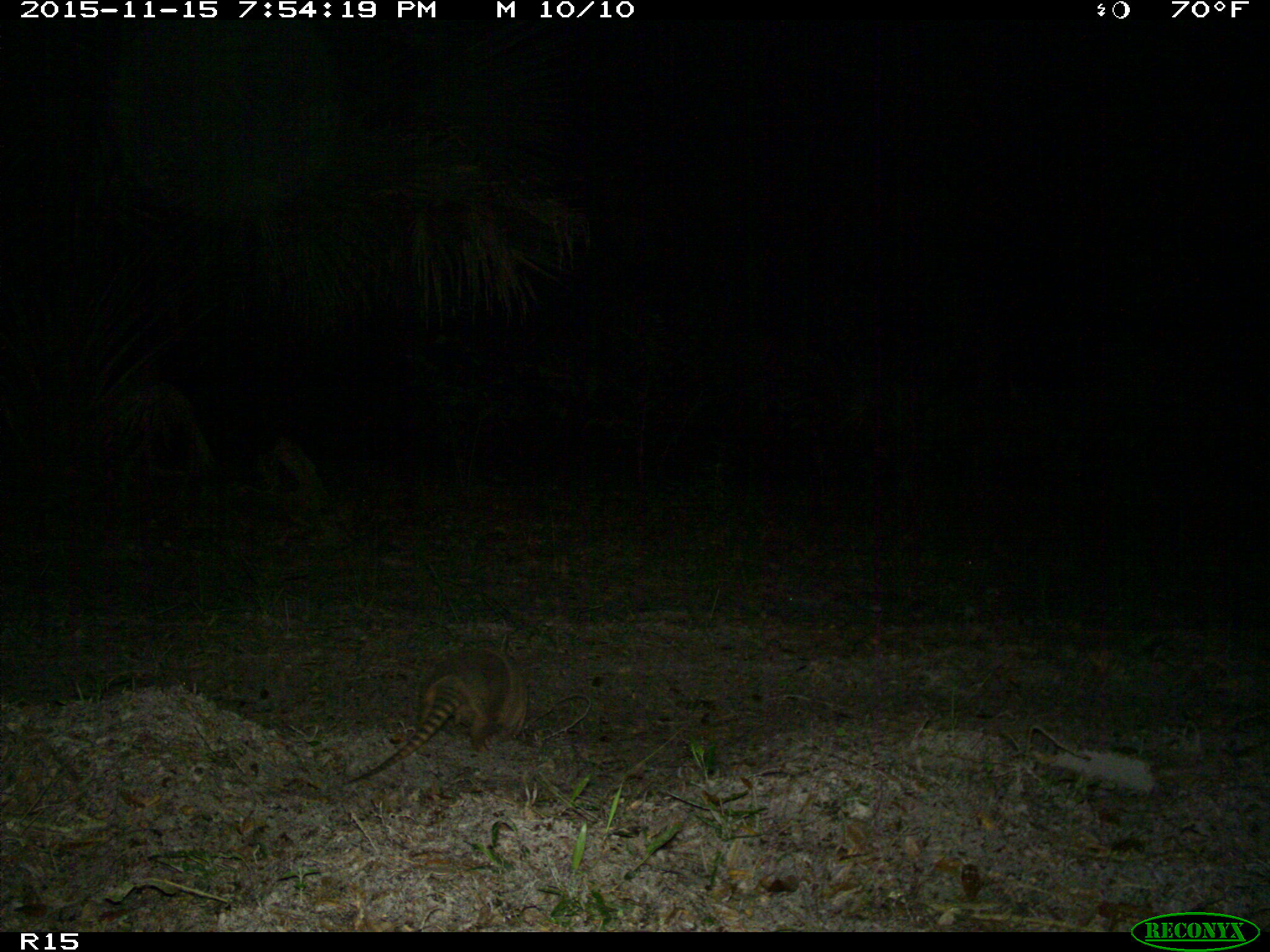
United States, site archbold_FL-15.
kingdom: Animalia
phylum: Chordata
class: Mammalia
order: Cingulata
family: Dasypodidae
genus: Dasypus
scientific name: Dasypus novemcinctus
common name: nine-banded armadillo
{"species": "Dasypus novemcinctus (nine-banded armadillo)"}